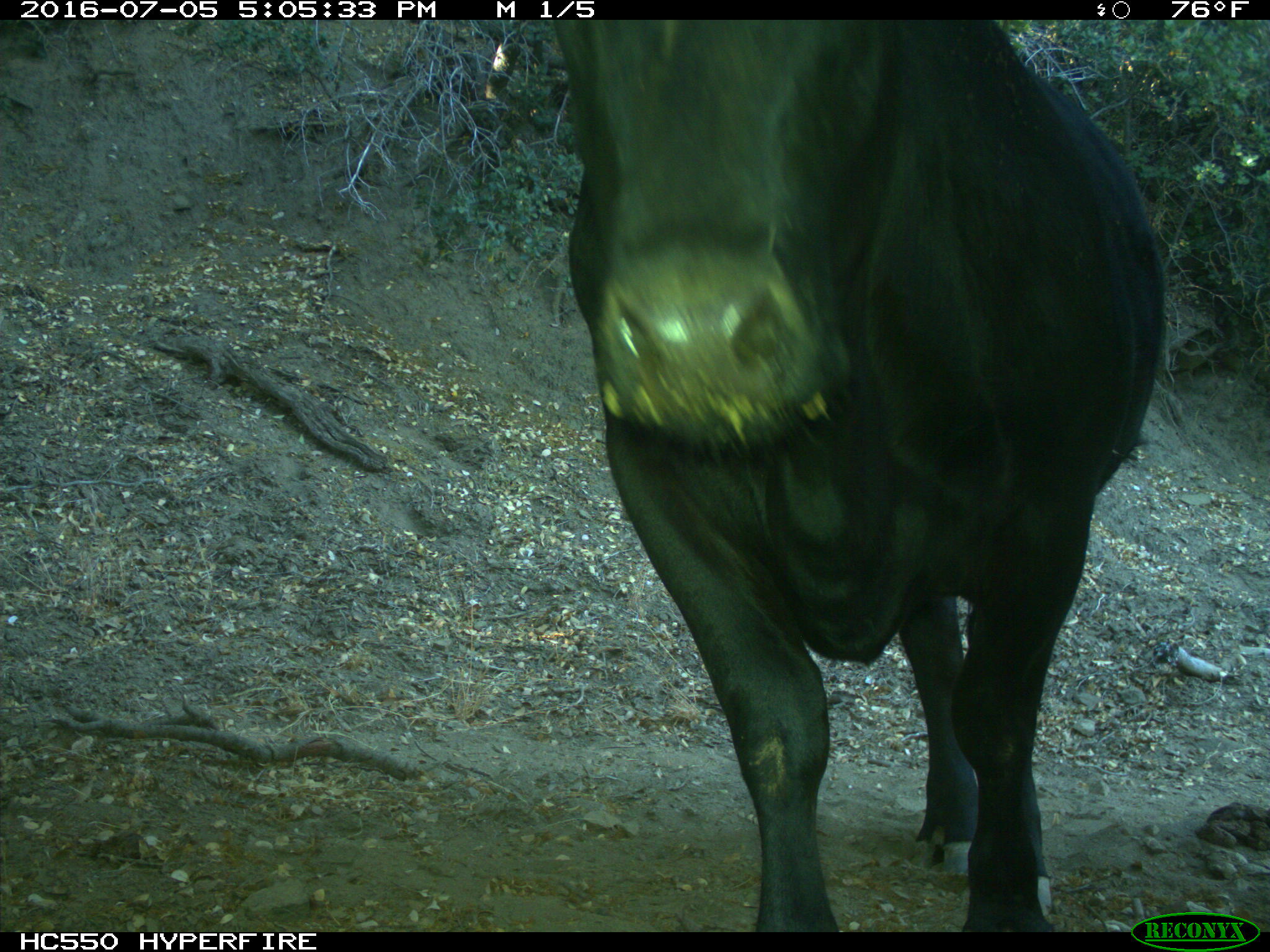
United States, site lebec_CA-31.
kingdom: Animalia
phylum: Chordata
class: Mammalia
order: Artiodactyla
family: Bovidae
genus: Bos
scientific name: Bos taurus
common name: domestic cow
Bos taurus (domestic cow).